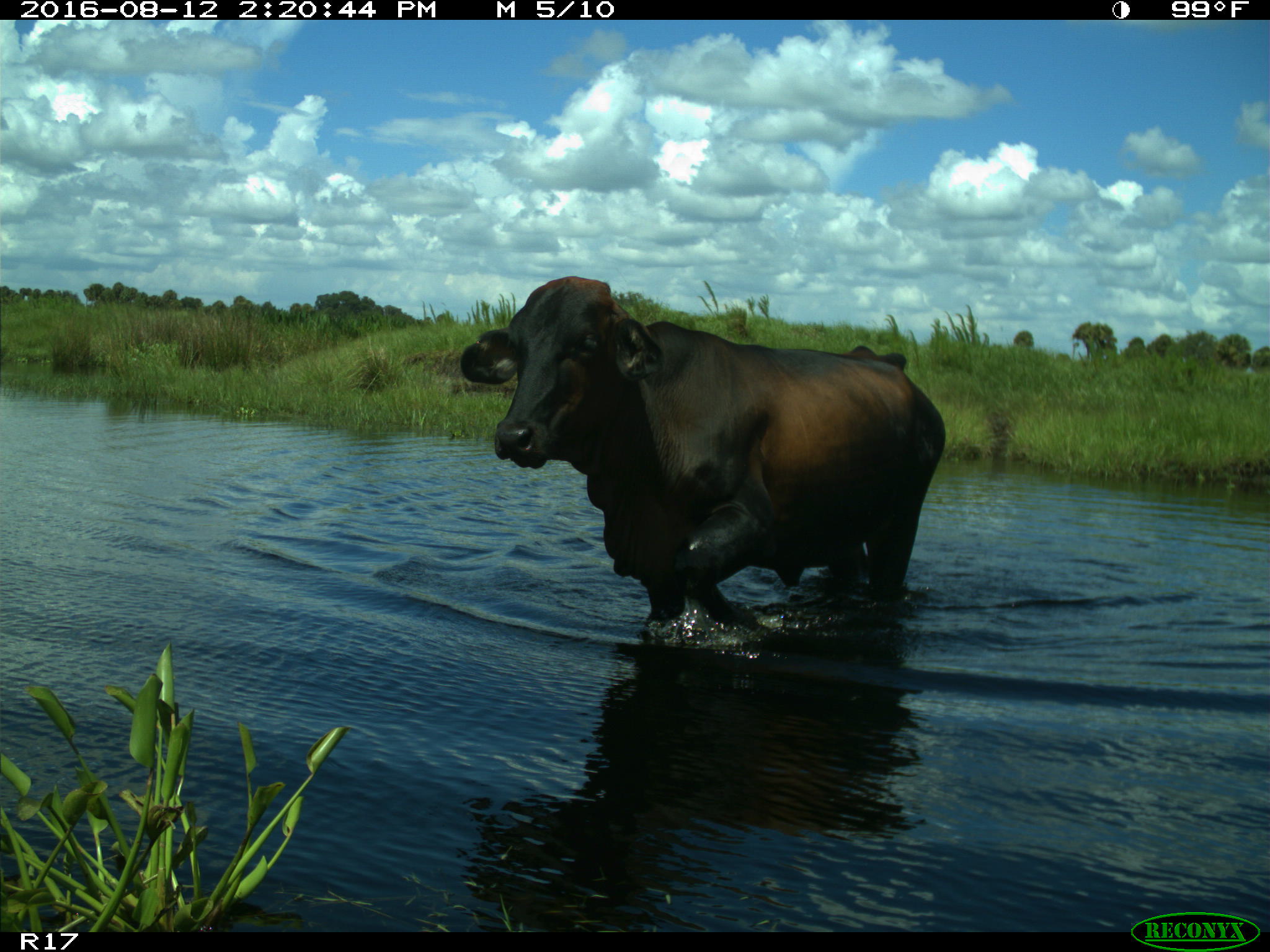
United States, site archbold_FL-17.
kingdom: Animalia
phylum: Chordata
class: Mammalia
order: Artiodactyla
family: Bovidae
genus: Bos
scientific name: Bos taurus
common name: domestic cow